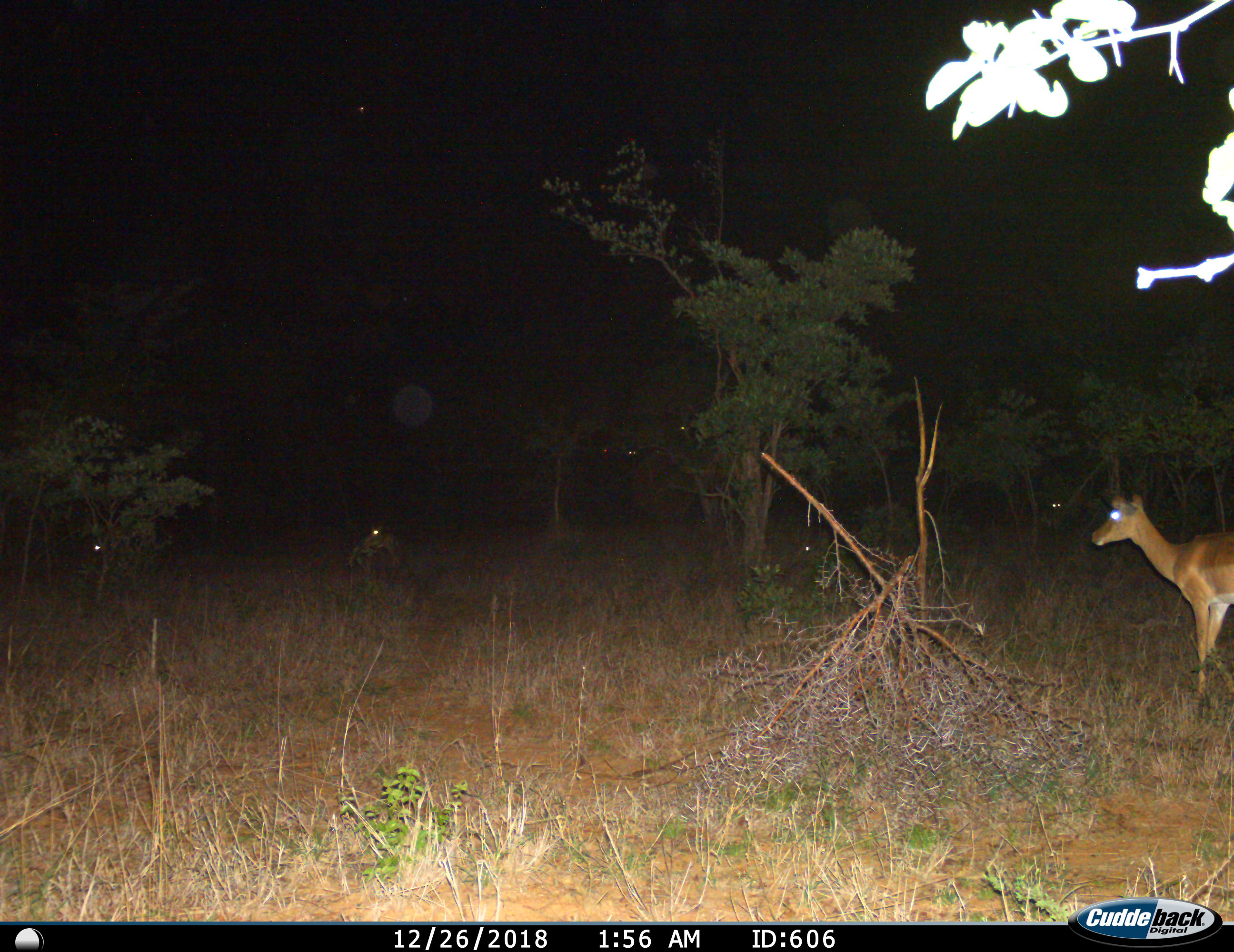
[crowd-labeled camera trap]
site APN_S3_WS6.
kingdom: Animalia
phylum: Chordata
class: Mammalia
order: Artiodactyla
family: Bovidae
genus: Aepyceros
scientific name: Aepyceros melampus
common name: impala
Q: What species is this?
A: Impala (Aepyceros melampus).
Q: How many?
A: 1.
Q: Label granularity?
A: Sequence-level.